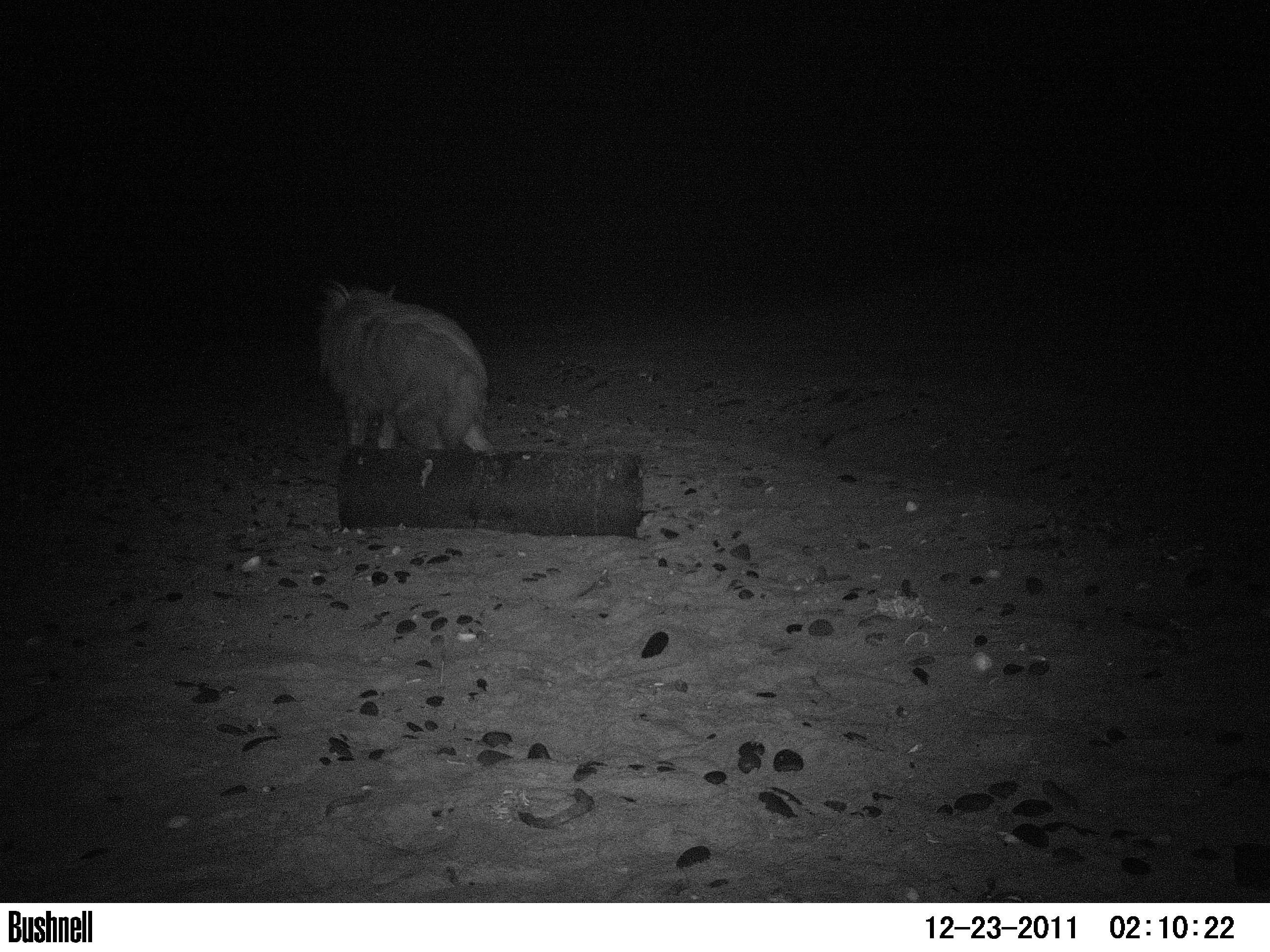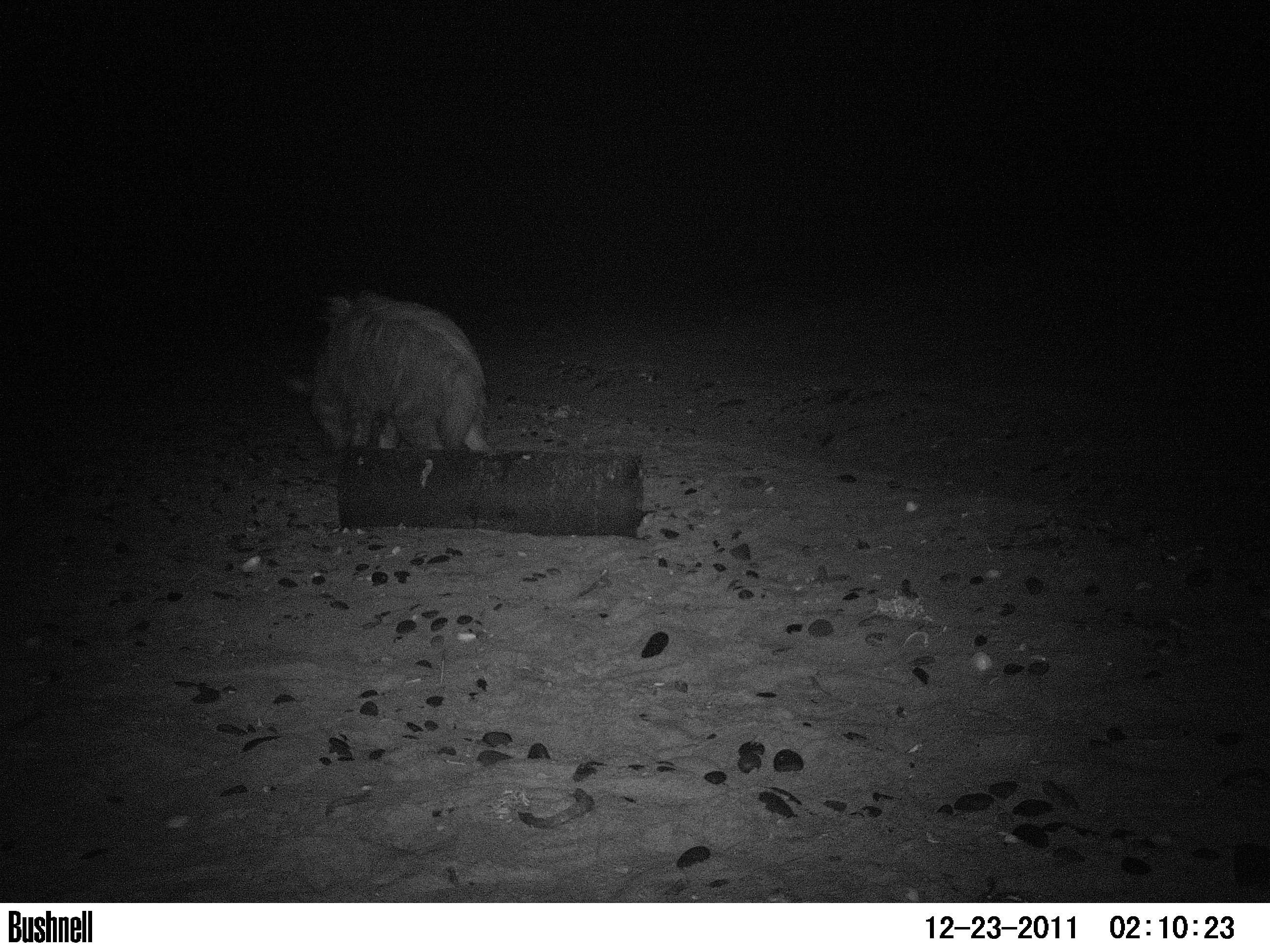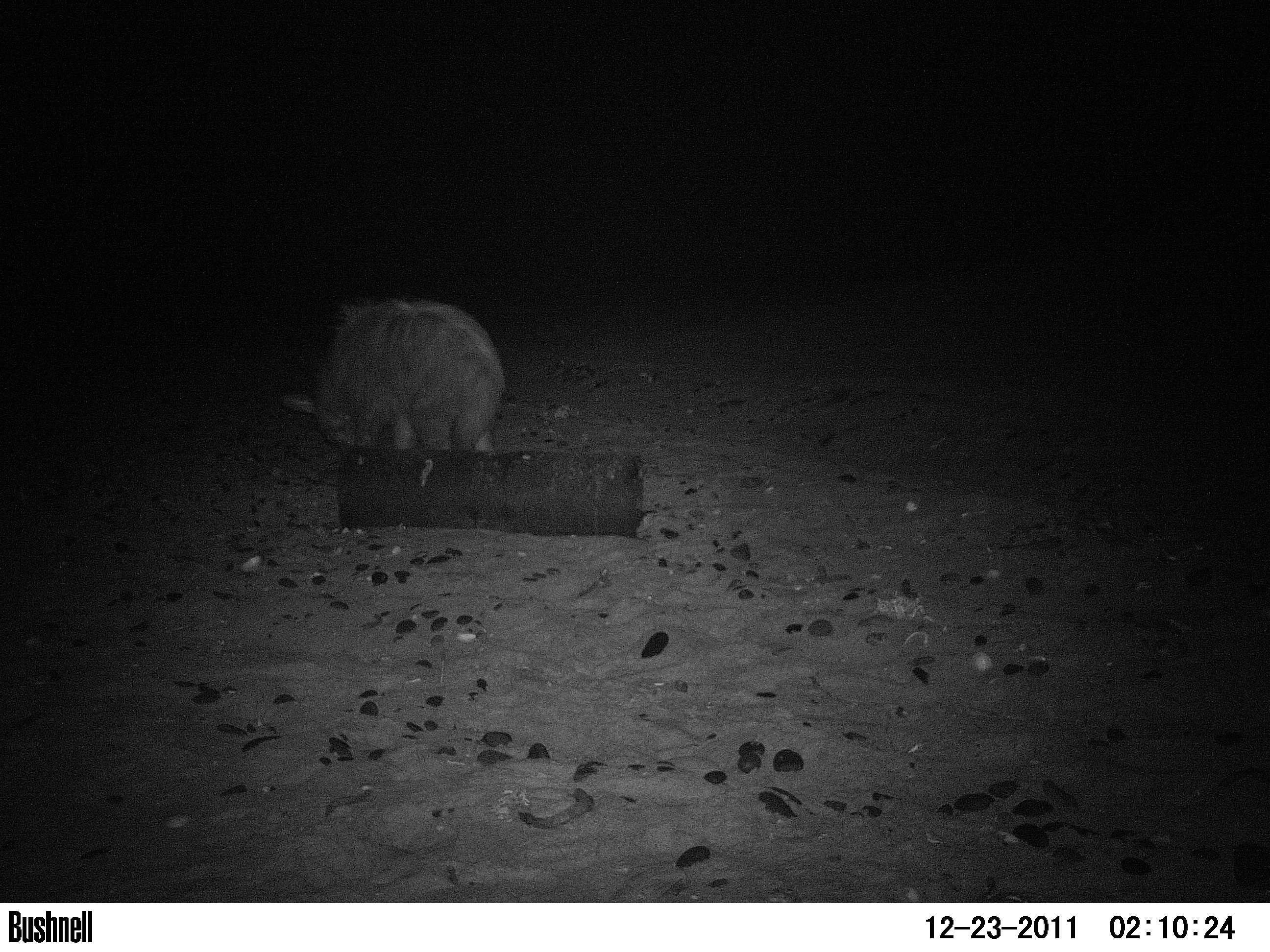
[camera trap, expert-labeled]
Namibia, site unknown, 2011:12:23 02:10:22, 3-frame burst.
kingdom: Animalia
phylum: Chordata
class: Mammalia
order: Carnivora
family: Hyaenidae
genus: Parahyaena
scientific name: Parahyaena brunnea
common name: brown hyena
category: hyaena brunnea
Hyaena brunnea (brown hyena) (Parahyaena brunnea).